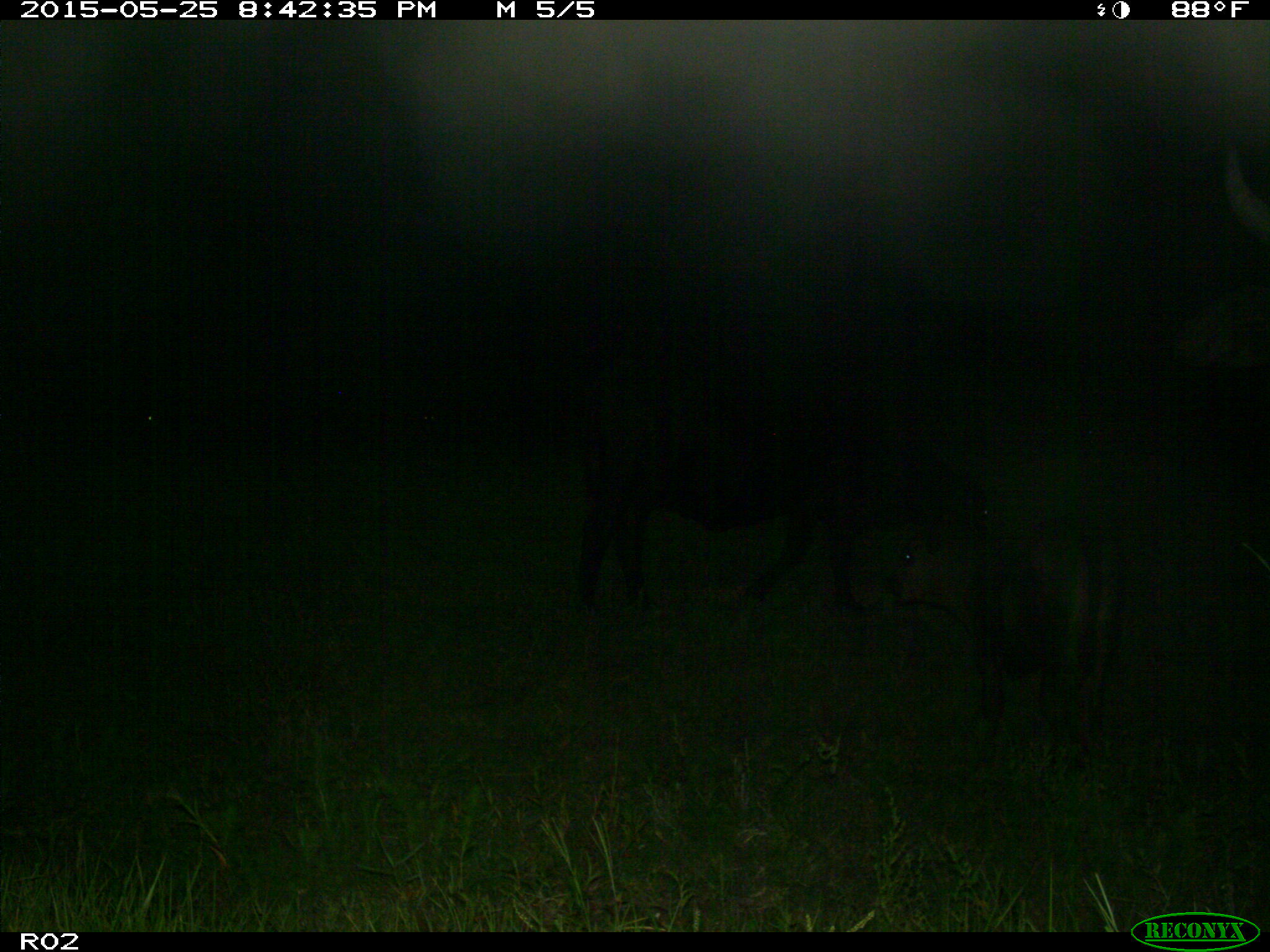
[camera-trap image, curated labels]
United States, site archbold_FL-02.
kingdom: Animalia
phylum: Chordata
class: Mammalia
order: Artiodactyla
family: Bovidae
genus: Bos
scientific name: Bos taurus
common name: domestic cow